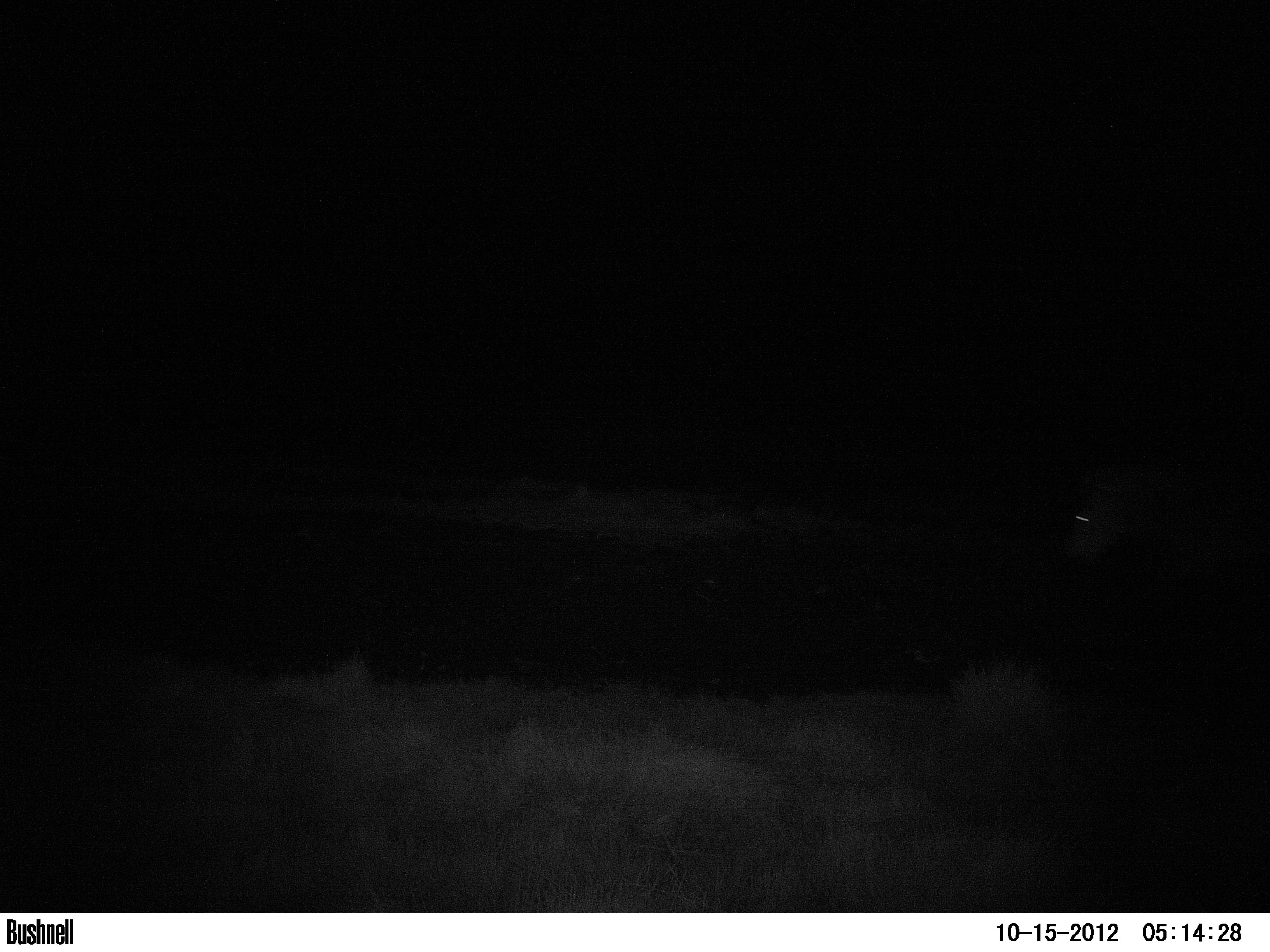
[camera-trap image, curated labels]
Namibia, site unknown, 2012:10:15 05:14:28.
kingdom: Animalia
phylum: Chordata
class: Mammalia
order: Perissodactyla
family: Equidae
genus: Equus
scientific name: Equus zebra hartmannae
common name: hartmann's mountain zebra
Equus zebra hartmannae (hartmann's mountain zebra).